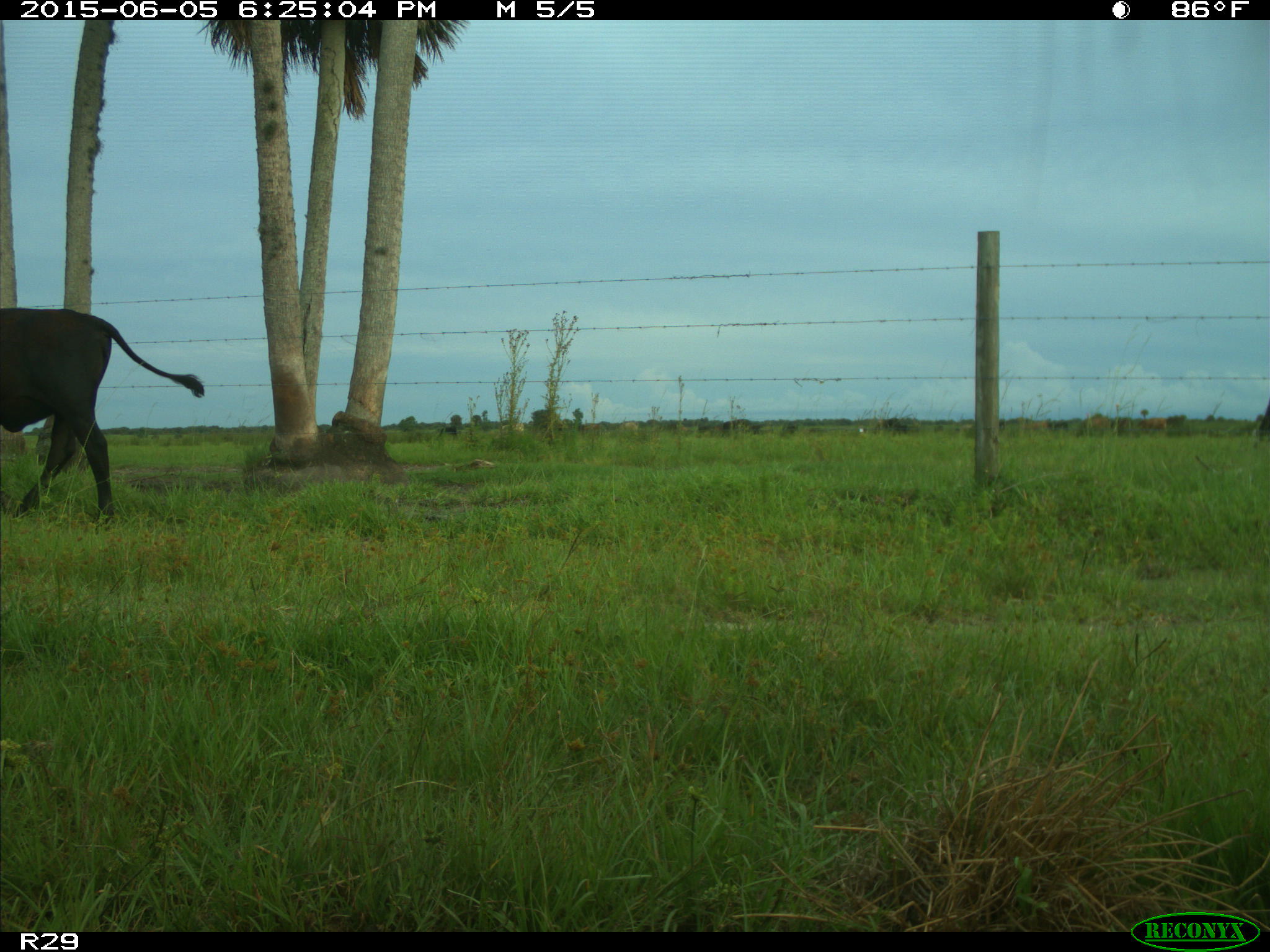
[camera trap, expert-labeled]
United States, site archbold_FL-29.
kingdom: Animalia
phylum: Chordata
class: Mammalia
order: Artiodactyla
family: Bovidae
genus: Bos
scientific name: Bos taurus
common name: domestic cow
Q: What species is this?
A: Bos taurus (domestic cow).